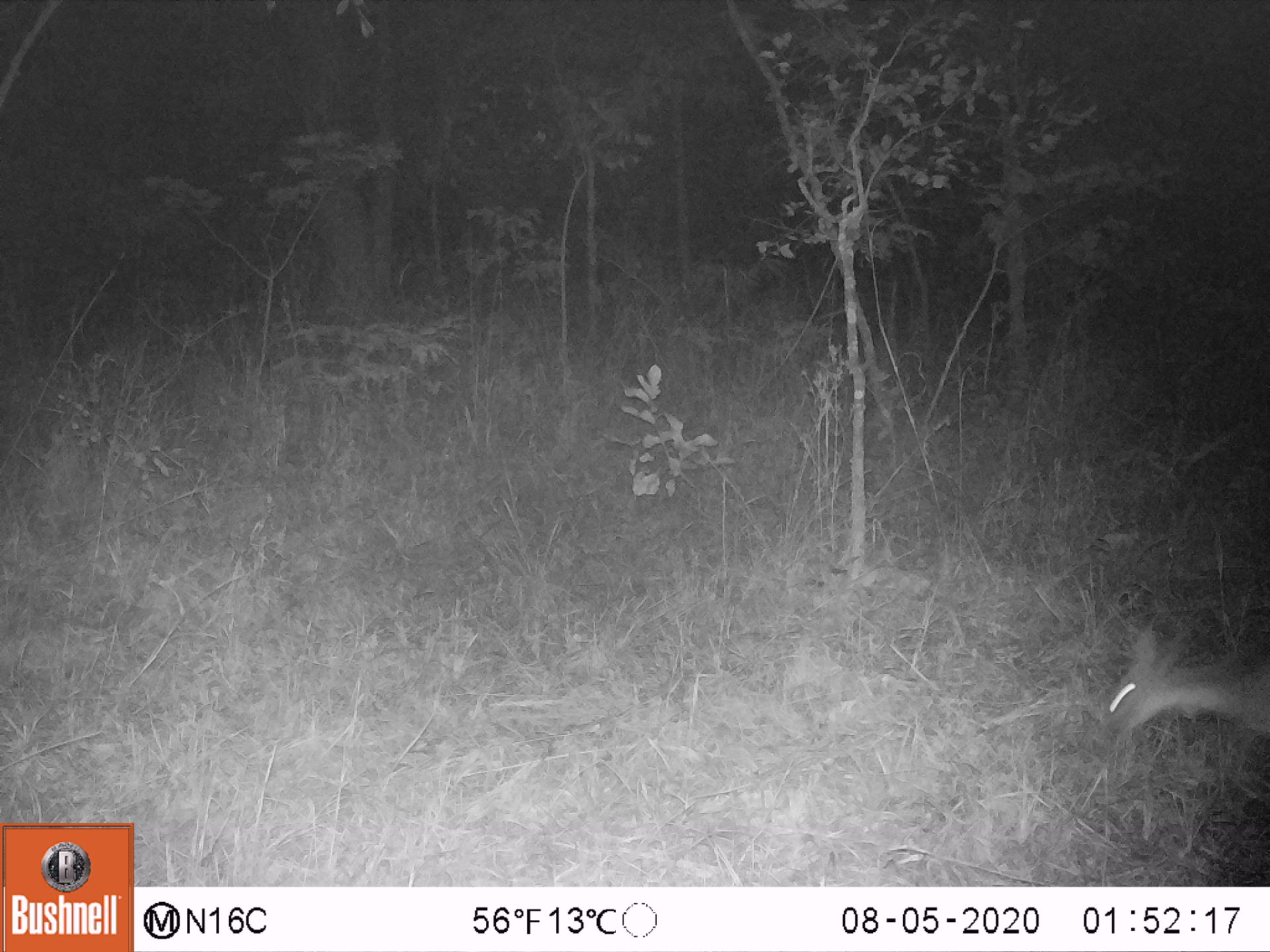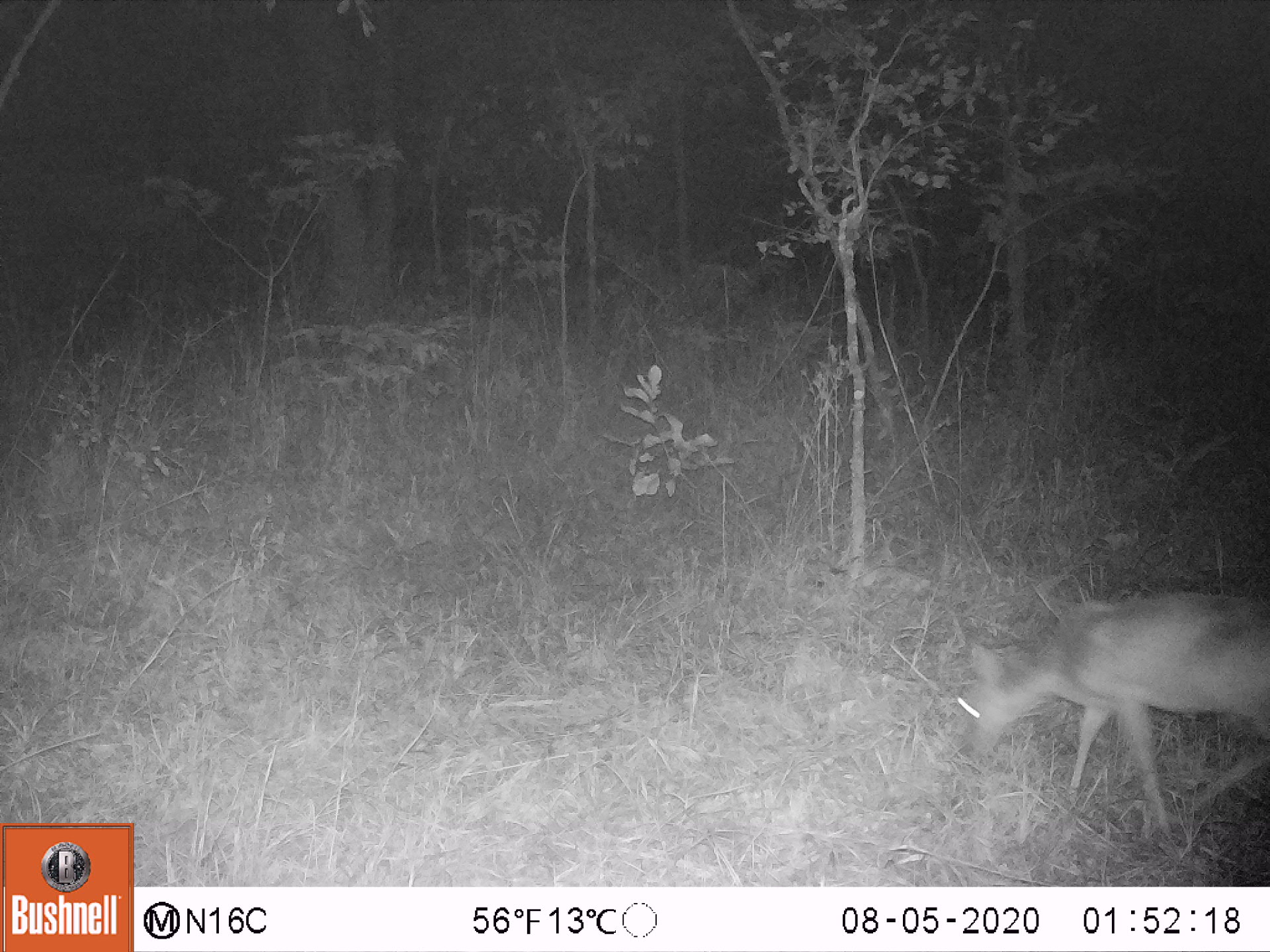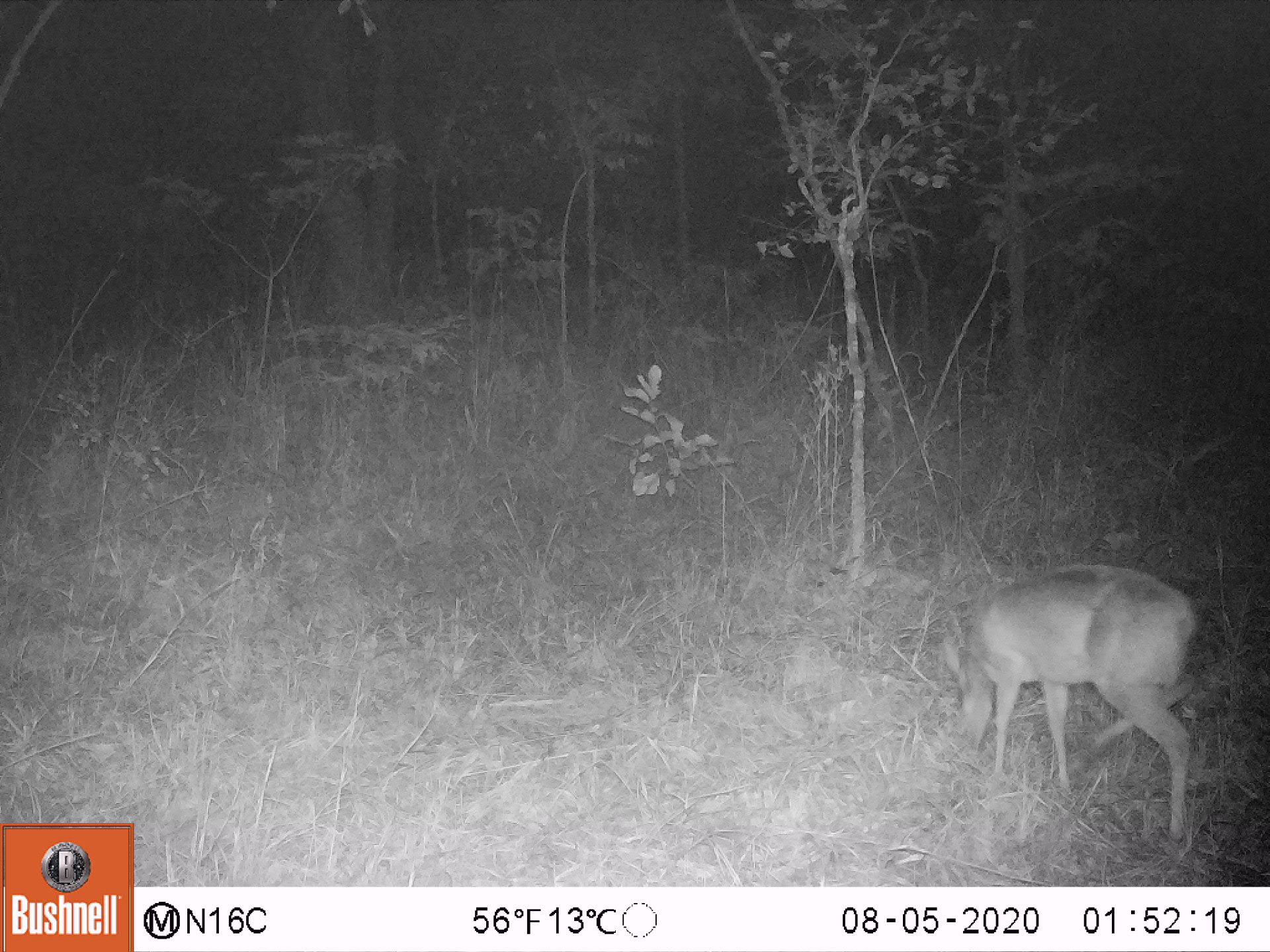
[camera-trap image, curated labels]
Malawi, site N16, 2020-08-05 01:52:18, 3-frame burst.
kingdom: Animalia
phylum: Chordata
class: Mammalia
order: Artiodactyla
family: Bovidae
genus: Sylvicapra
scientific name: Sylvicapra grimmia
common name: common duiker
Common duiker (Sylvicapra grimmia), count 1.